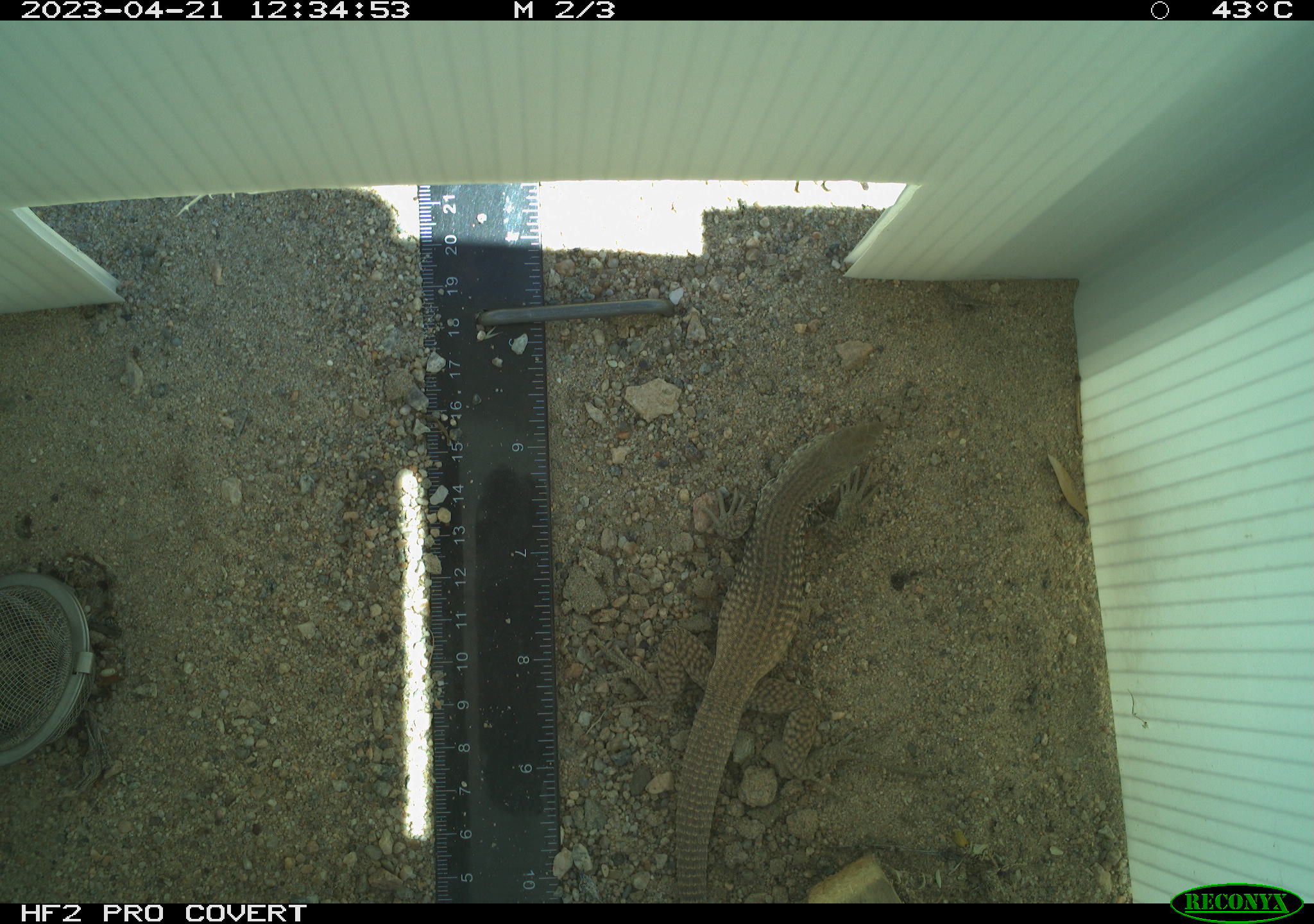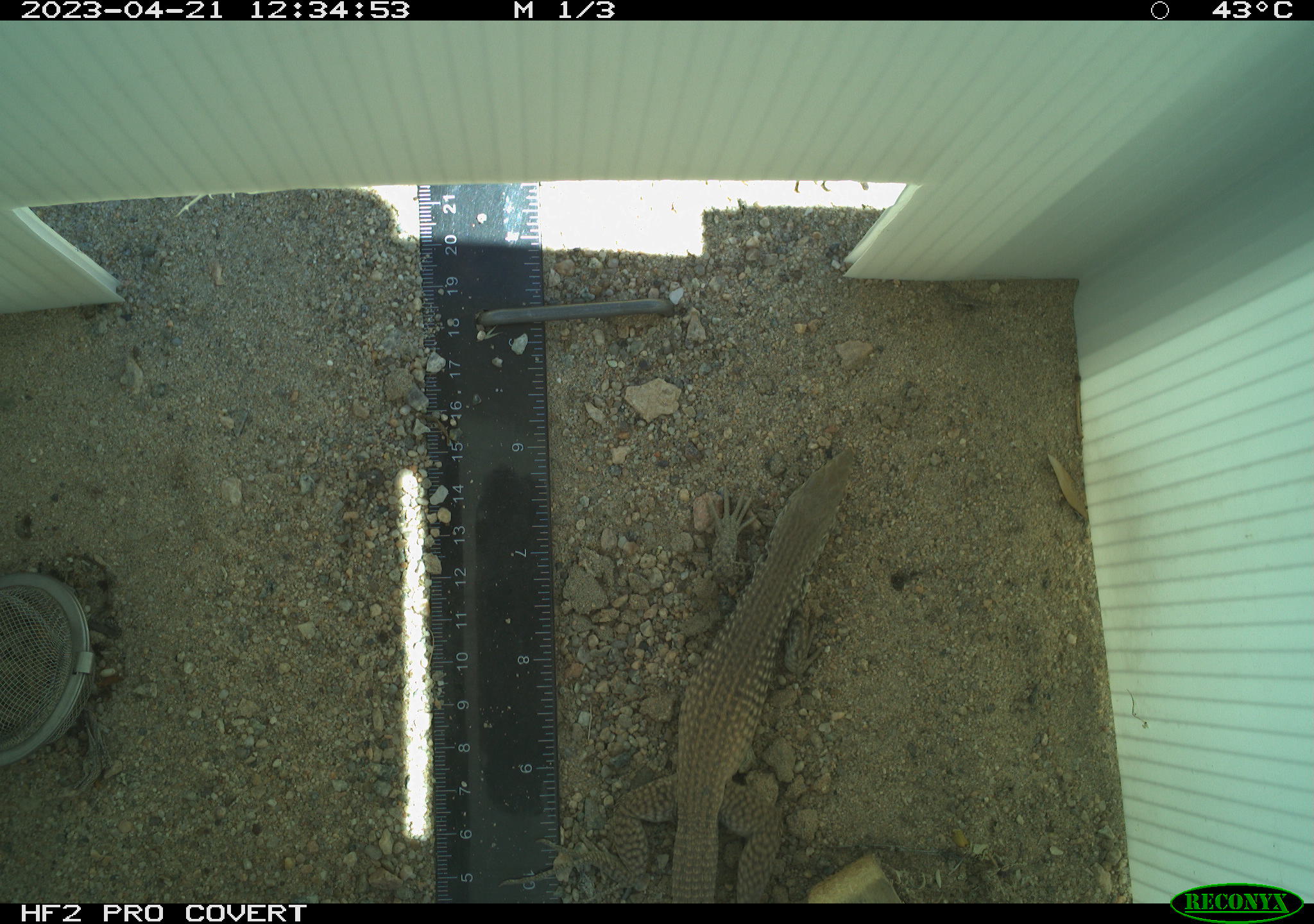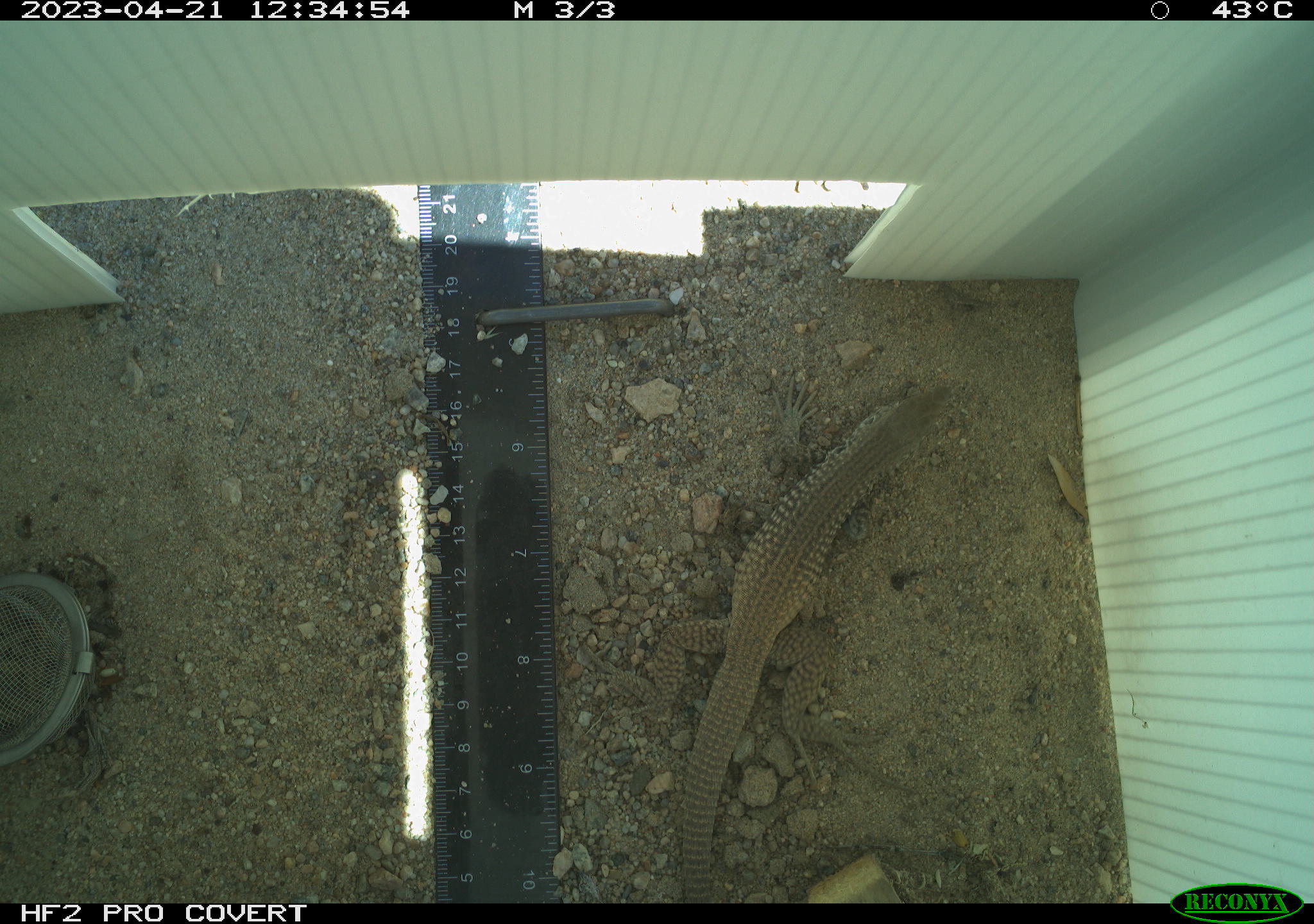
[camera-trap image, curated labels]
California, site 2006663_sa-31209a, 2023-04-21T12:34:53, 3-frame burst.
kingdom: Animalia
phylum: Chordata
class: Reptilia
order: Squamata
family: Teiidae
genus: Aspidoscelis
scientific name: Aspidoscelis tigris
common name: western whiptail